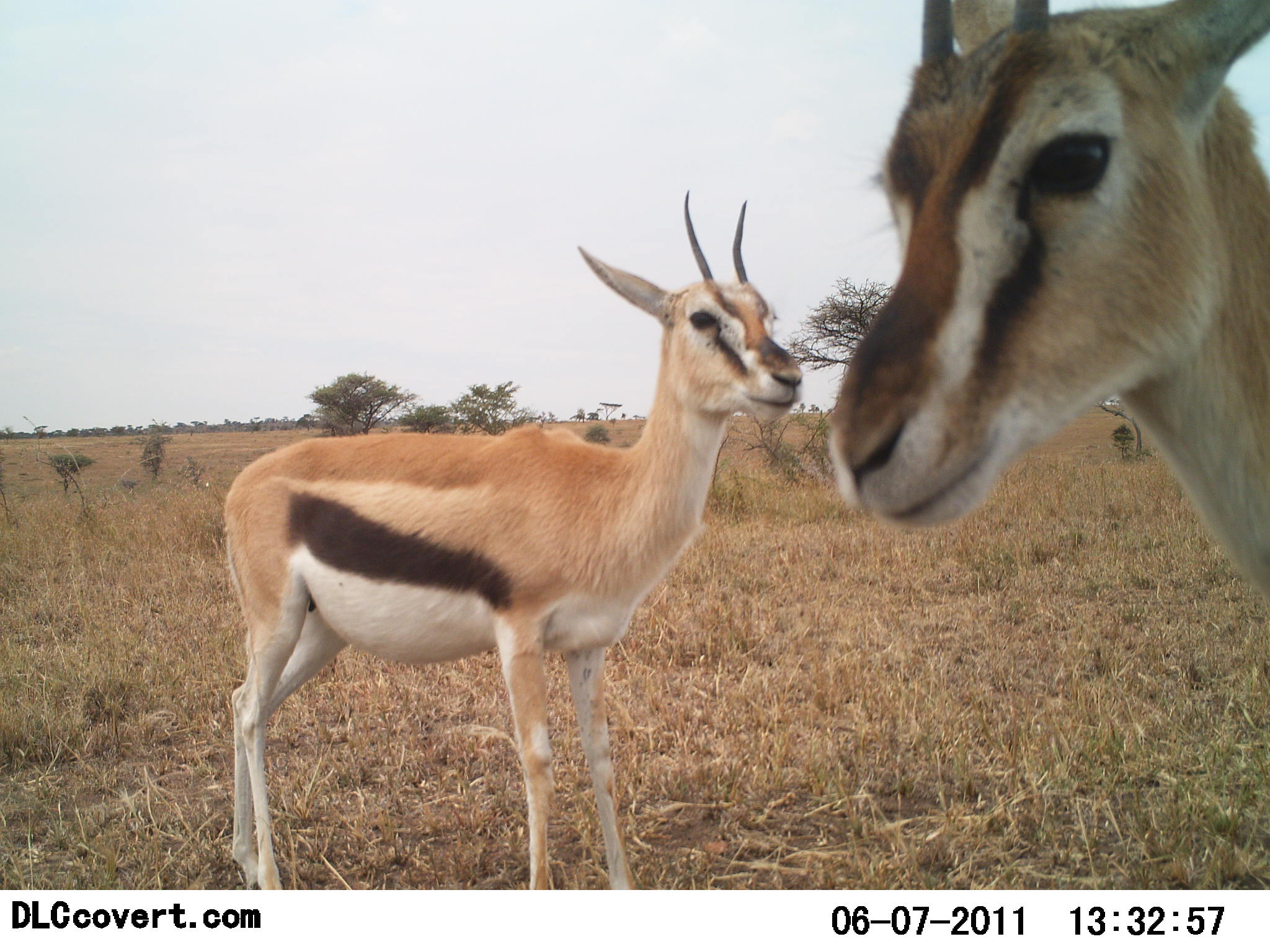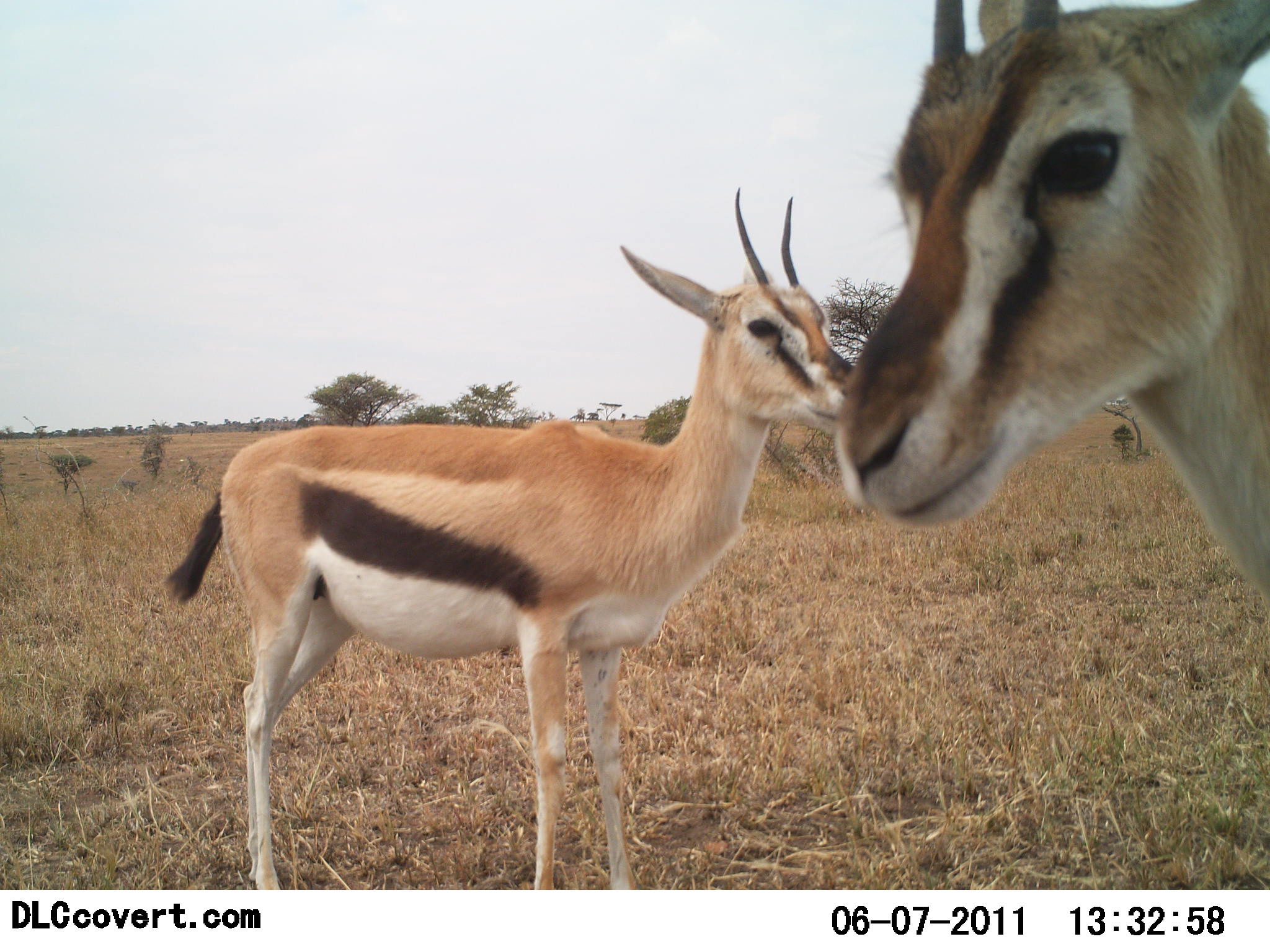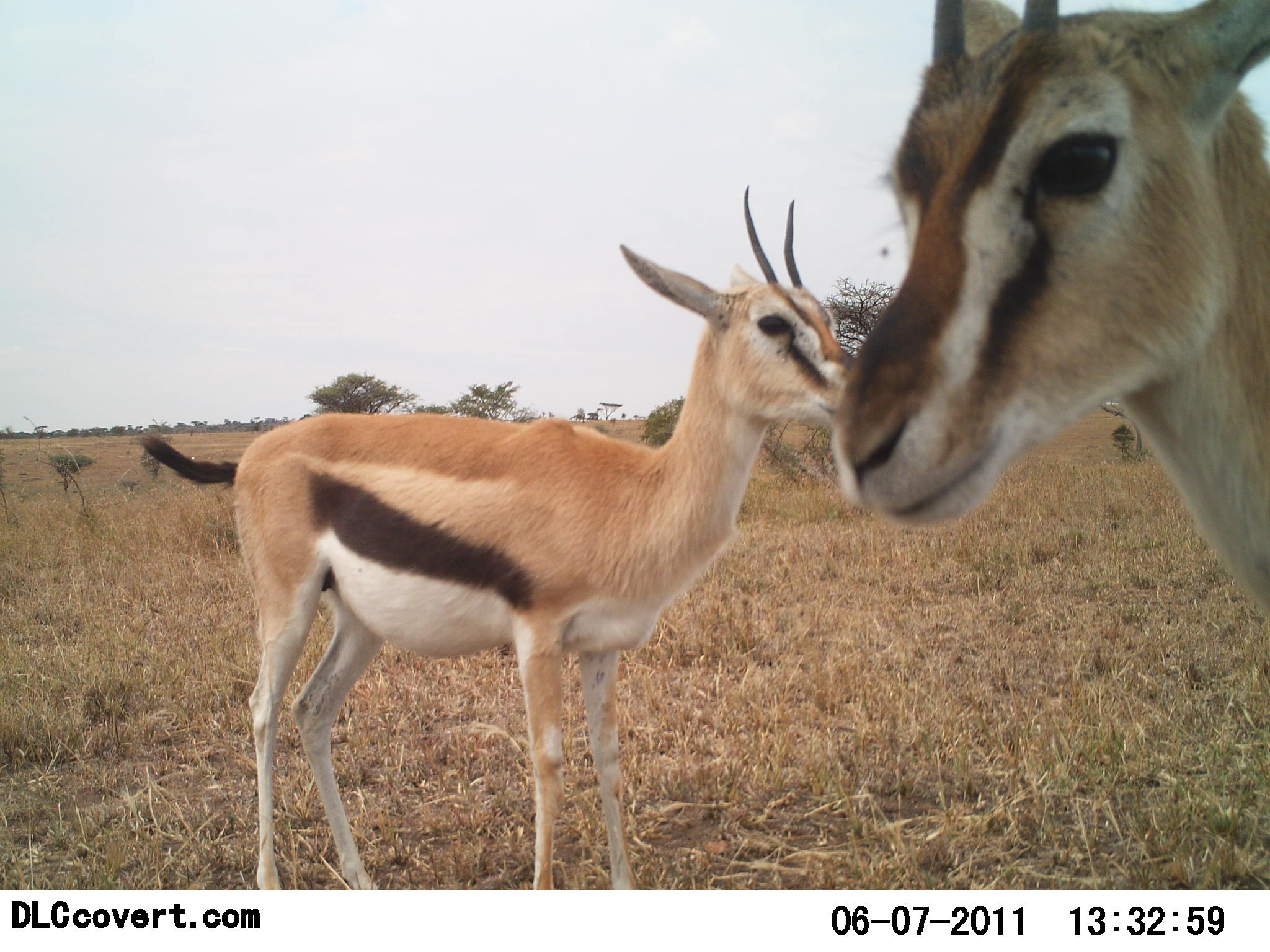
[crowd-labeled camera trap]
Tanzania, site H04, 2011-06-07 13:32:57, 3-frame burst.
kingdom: Animalia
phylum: Chordata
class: Mammalia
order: Artiodactyla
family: Bovidae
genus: Eudorcas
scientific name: Eudorcas thomsonii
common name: thomson's gazelle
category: gazellethomsons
Gazellethomsons (thomson's gazelle) (Eudorcas thomsonii), count 2. Behavior (volunteer vote fractions): standing 100%, resting 0%, moving 0%, interacting 0%. Young present (vote fraction): 10%. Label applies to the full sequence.